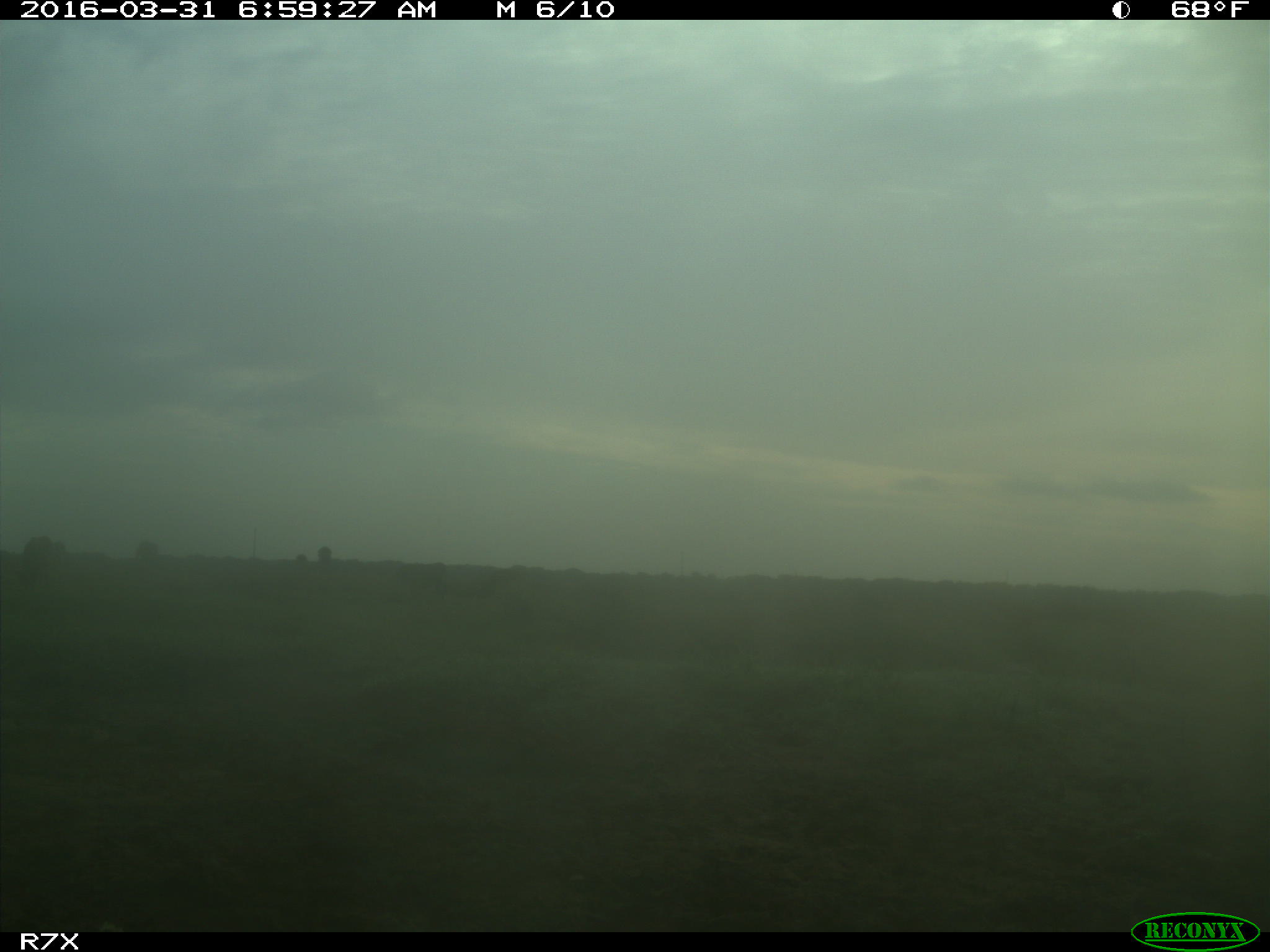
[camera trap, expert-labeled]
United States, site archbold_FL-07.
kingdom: Animalia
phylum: Chordata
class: Mammalia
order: Artiodactyla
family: Bovidae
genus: Bos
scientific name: Bos taurus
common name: domestic cow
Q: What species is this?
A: Bos taurus (domestic cow).